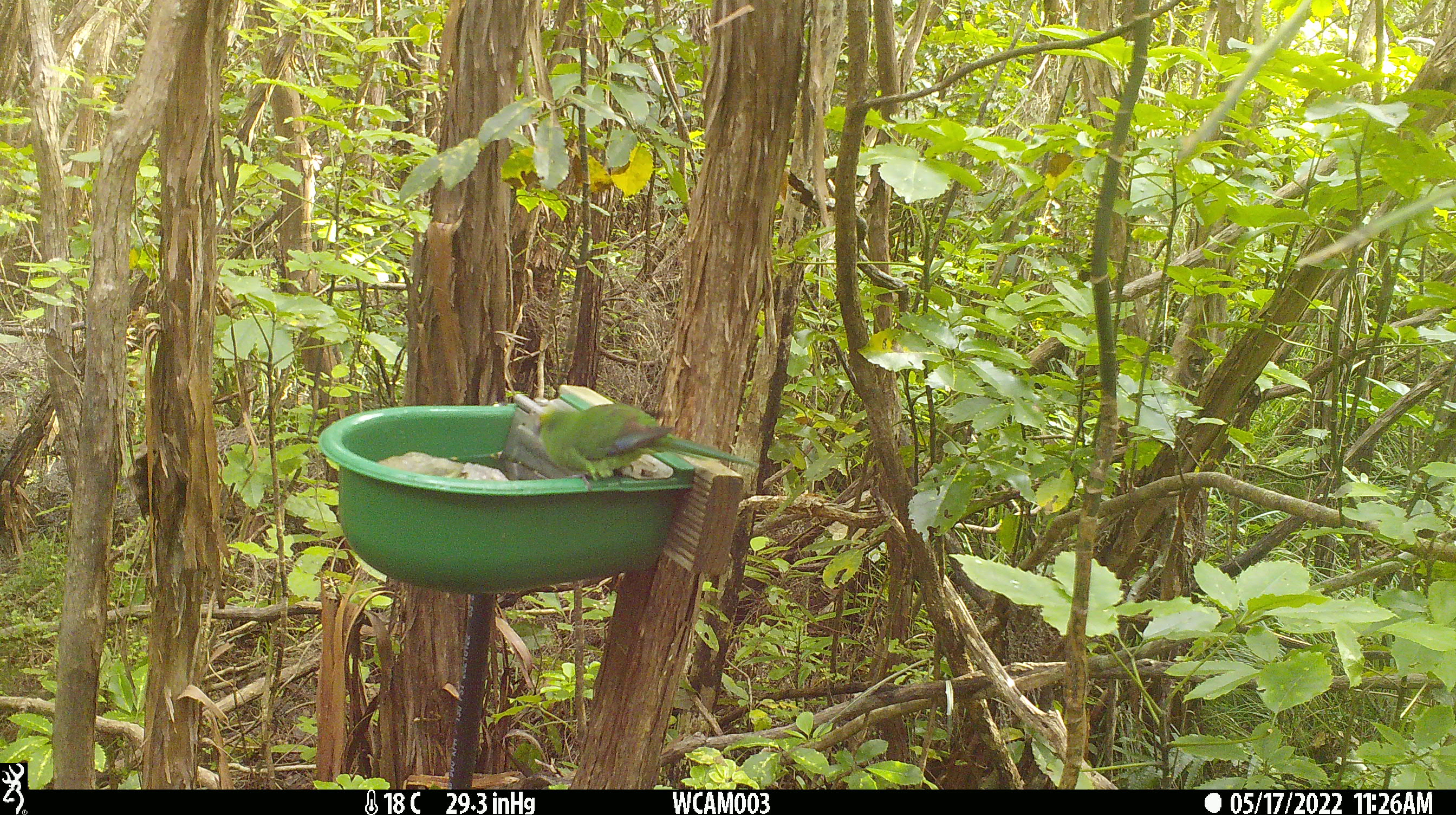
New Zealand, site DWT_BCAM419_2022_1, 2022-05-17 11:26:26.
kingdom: Animalia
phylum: Chordata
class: Aves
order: Psittaciformes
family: Psittaculidae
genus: Cyanoramphus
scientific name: Cyanoramphus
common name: parakeet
Parakeet (Cyanoramphus).